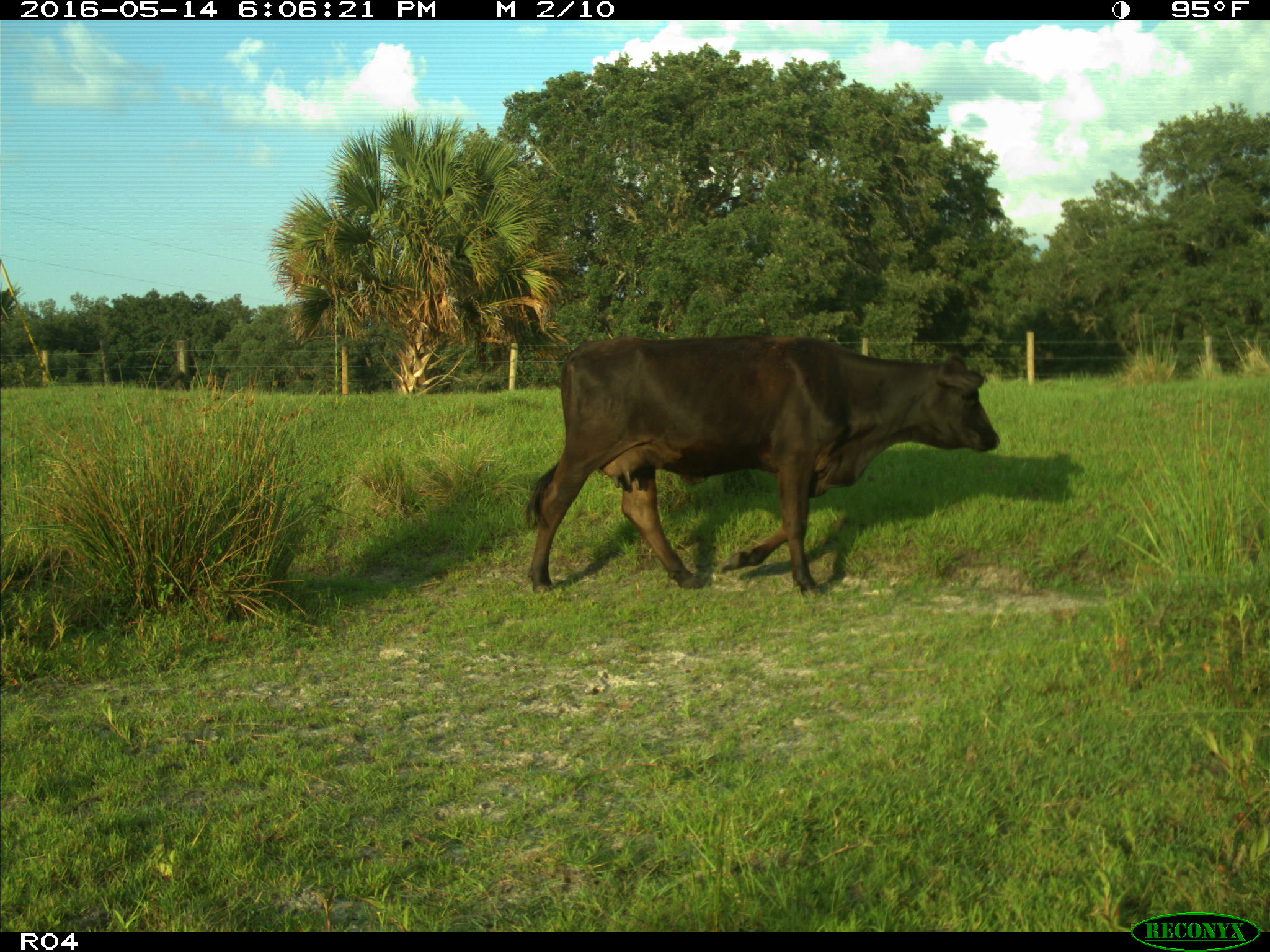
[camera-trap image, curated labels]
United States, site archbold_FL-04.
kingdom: Animalia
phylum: Chordata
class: Mammalia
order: Artiodactyla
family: Bovidae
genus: Bos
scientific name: Bos taurus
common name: domestic cow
Bos taurus (domestic cow).